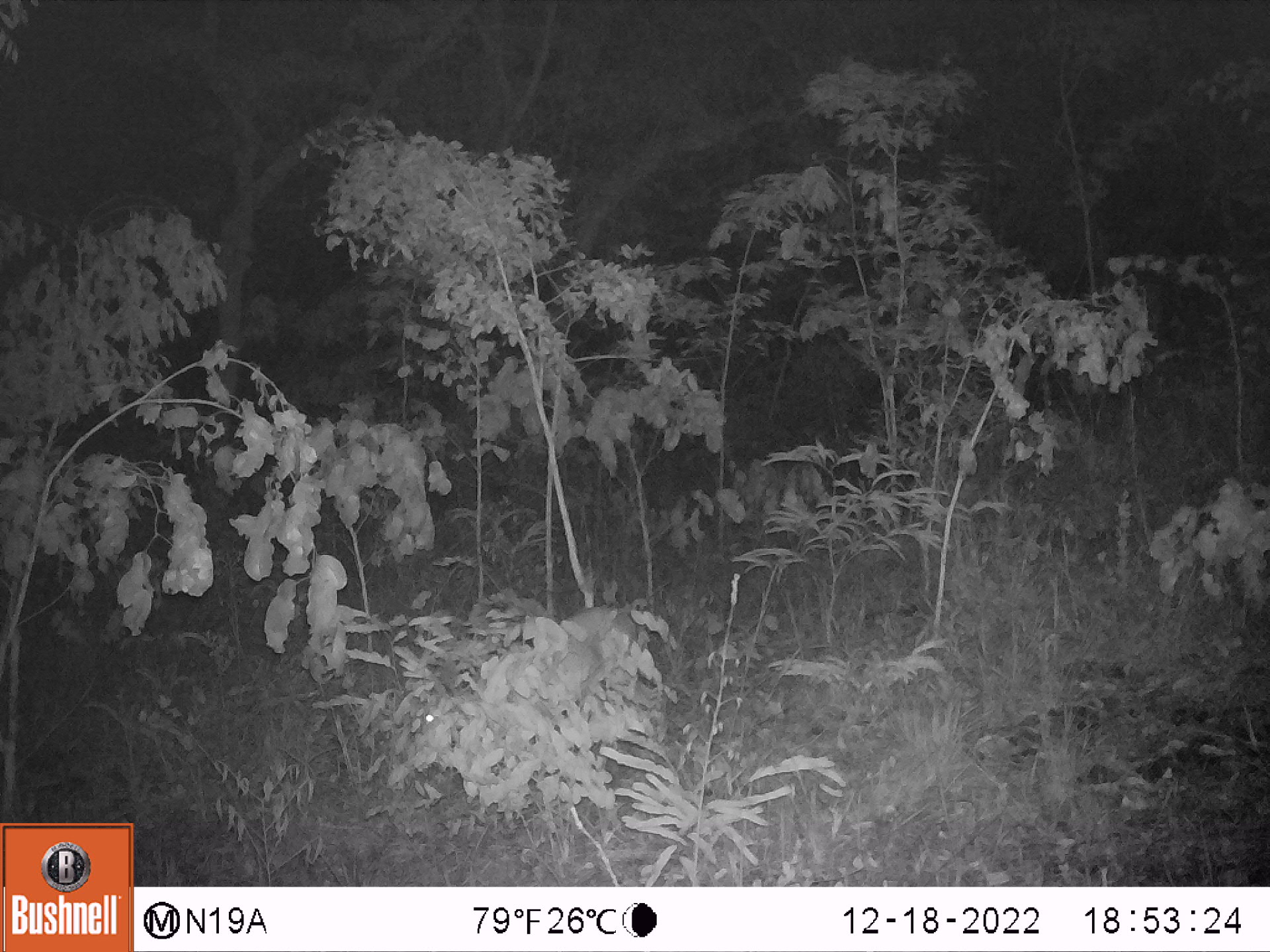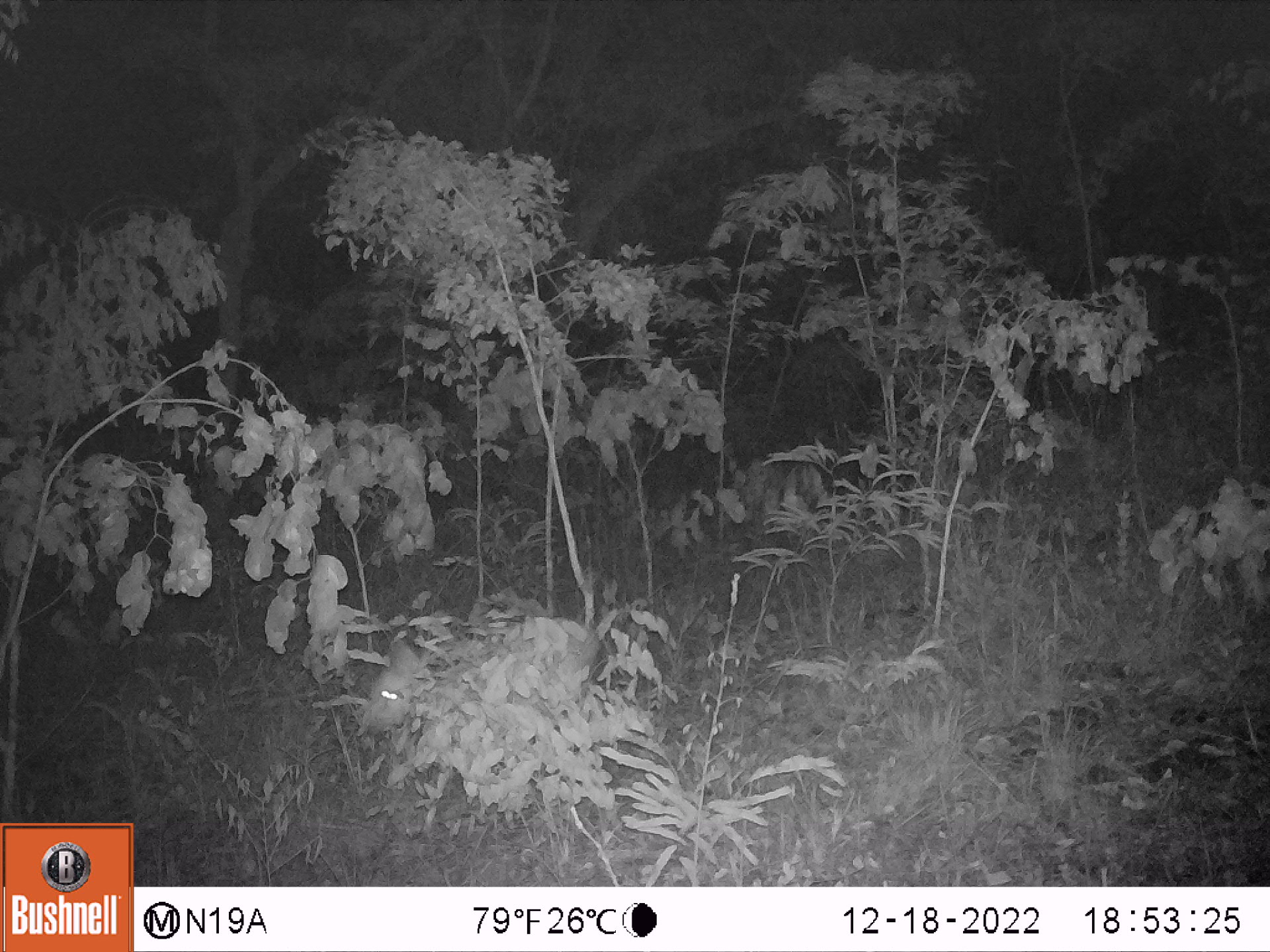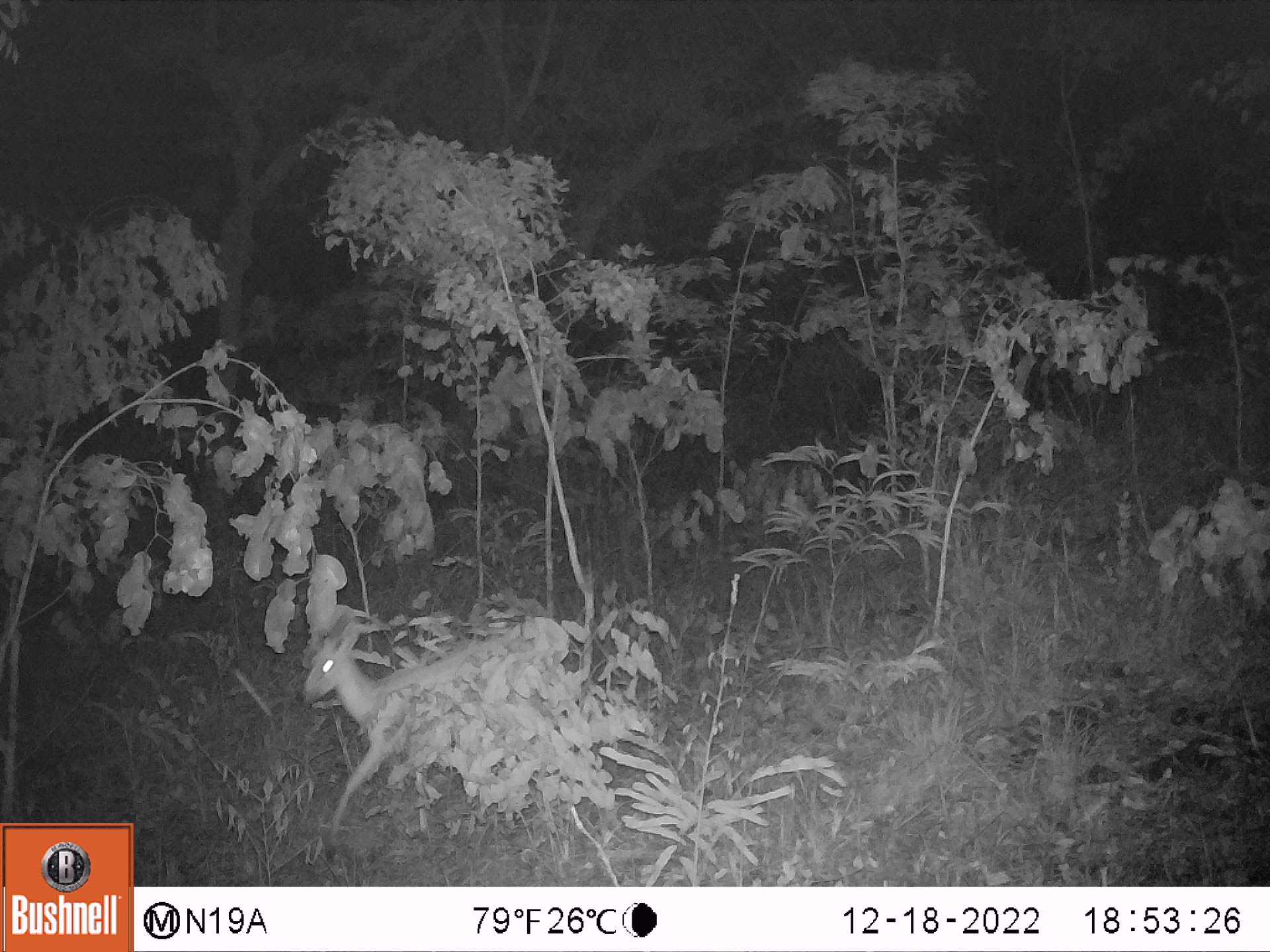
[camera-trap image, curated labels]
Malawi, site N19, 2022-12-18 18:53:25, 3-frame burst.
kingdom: Animalia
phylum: Chordata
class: Mammalia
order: Artiodactyla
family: Bovidae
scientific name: Antilopinae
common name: small antelope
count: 1